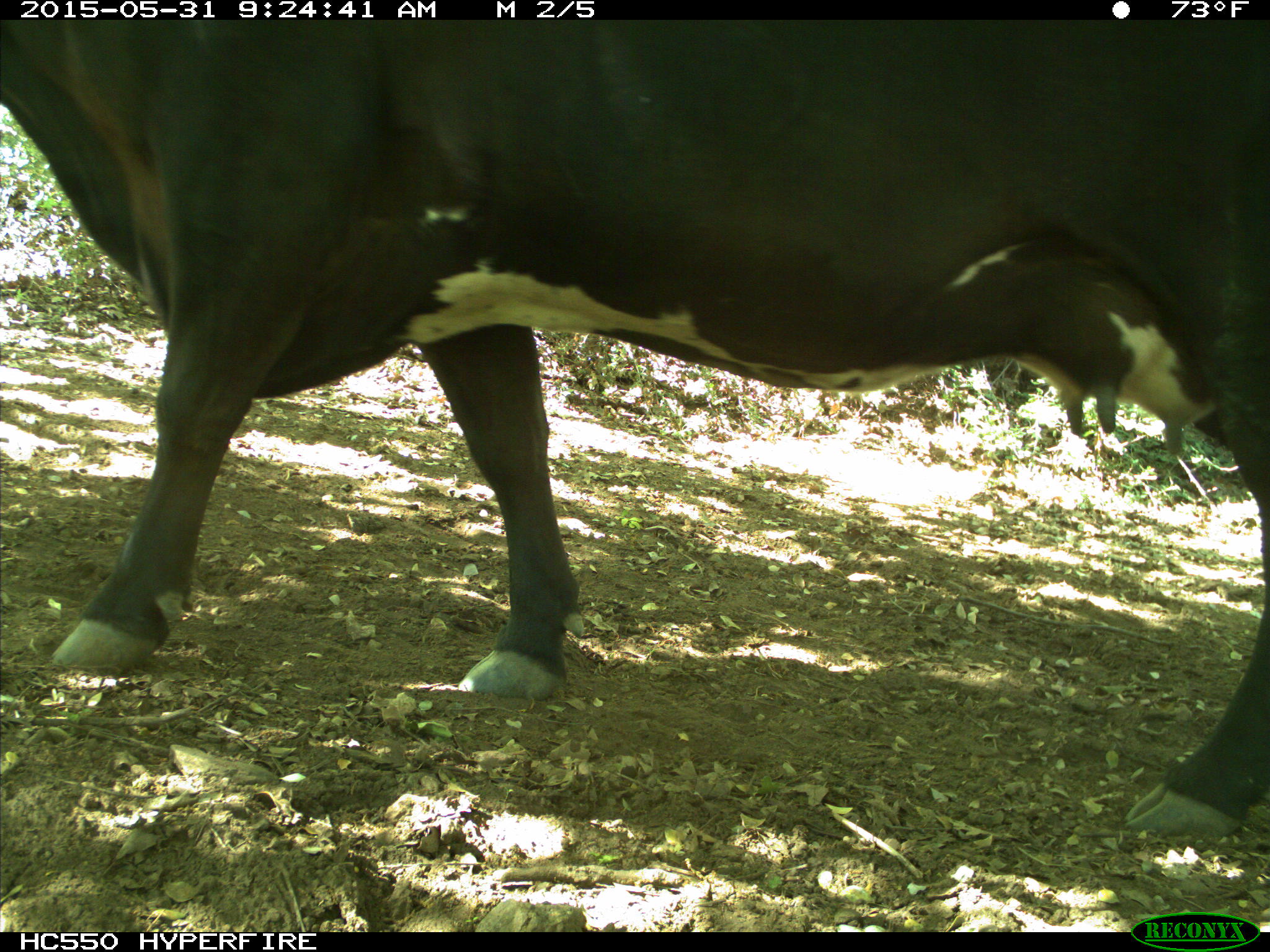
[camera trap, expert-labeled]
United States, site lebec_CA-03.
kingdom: Animalia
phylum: Chordata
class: Mammalia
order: Artiodactyla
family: Bovidae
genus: Bos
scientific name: Bos taurus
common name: domestic cow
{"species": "Bos taurus (domestic cow)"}